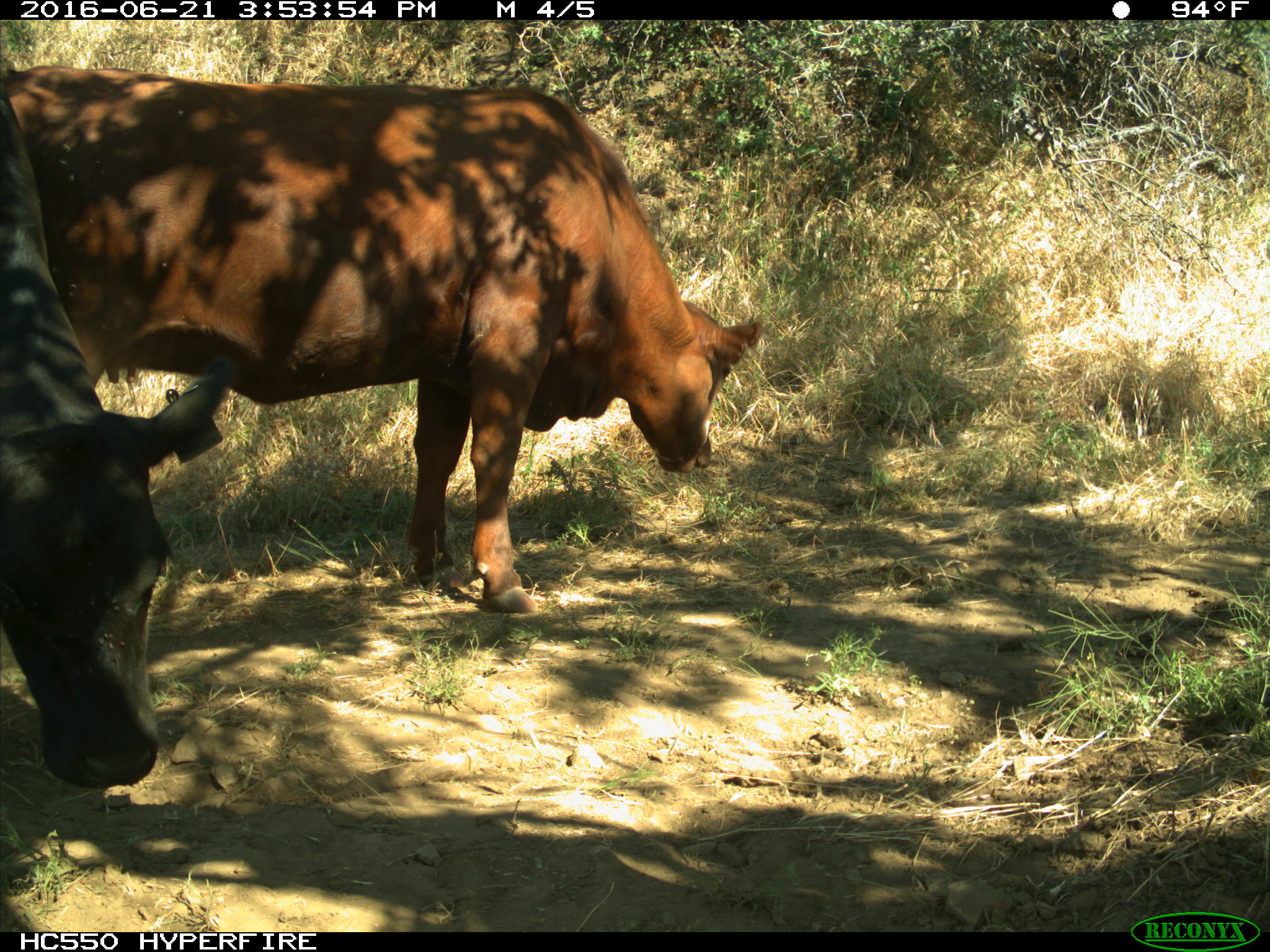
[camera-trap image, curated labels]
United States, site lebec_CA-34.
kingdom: Animalia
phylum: Chordata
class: Mammalia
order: Artiodactyla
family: Bovidae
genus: Bos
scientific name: Bos taurus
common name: domestic cow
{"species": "Bos taurus (domestic cow)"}